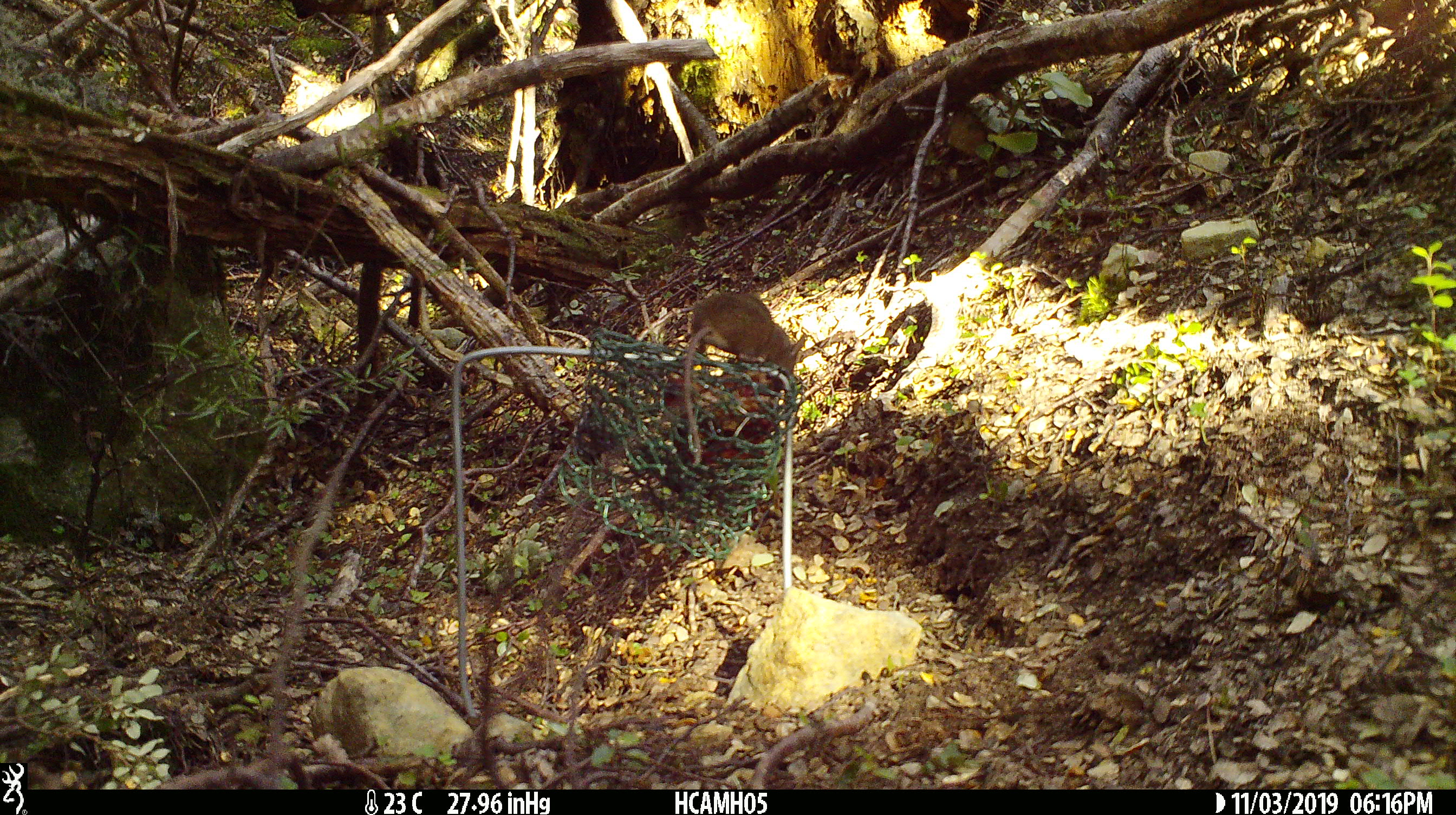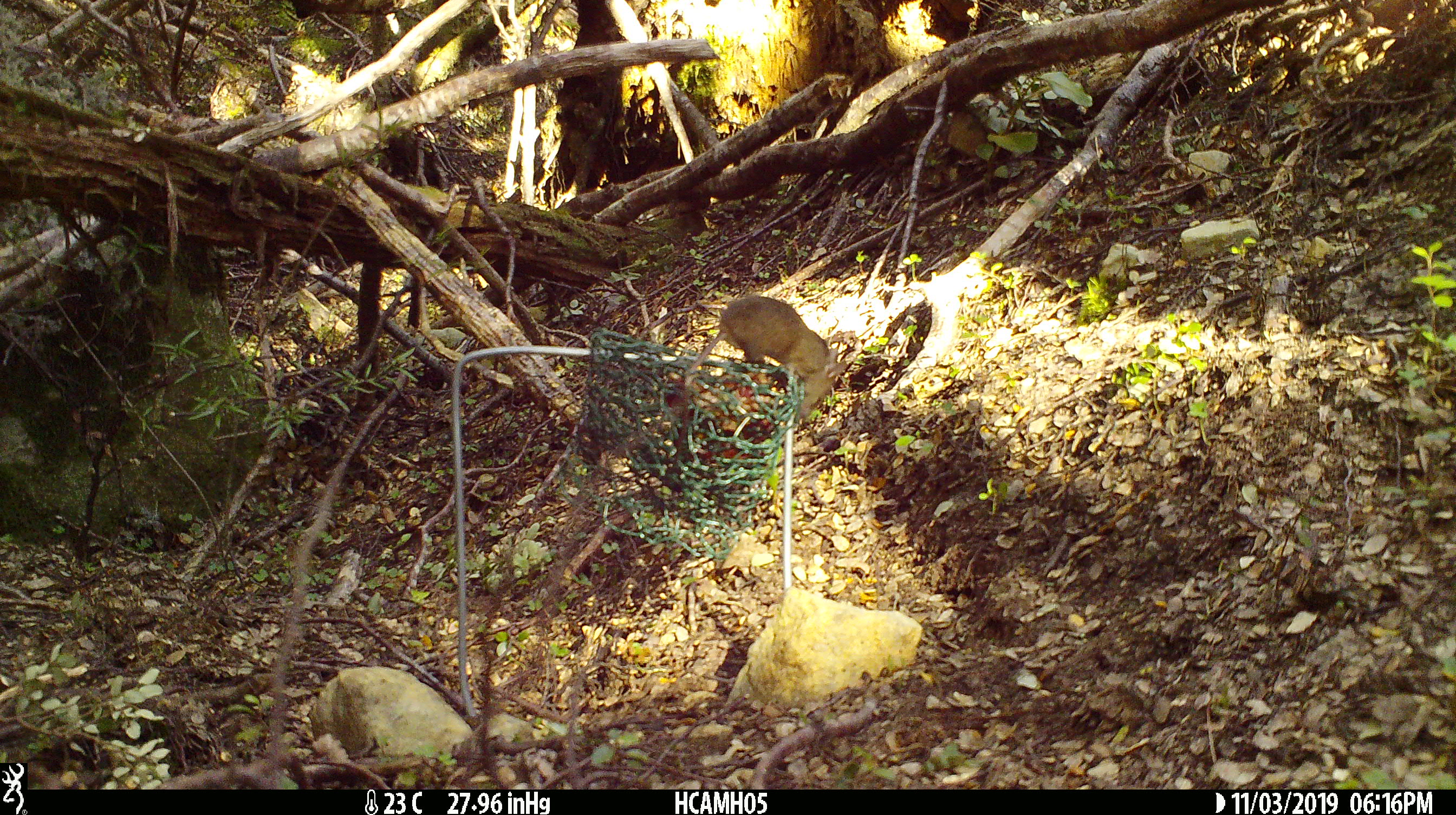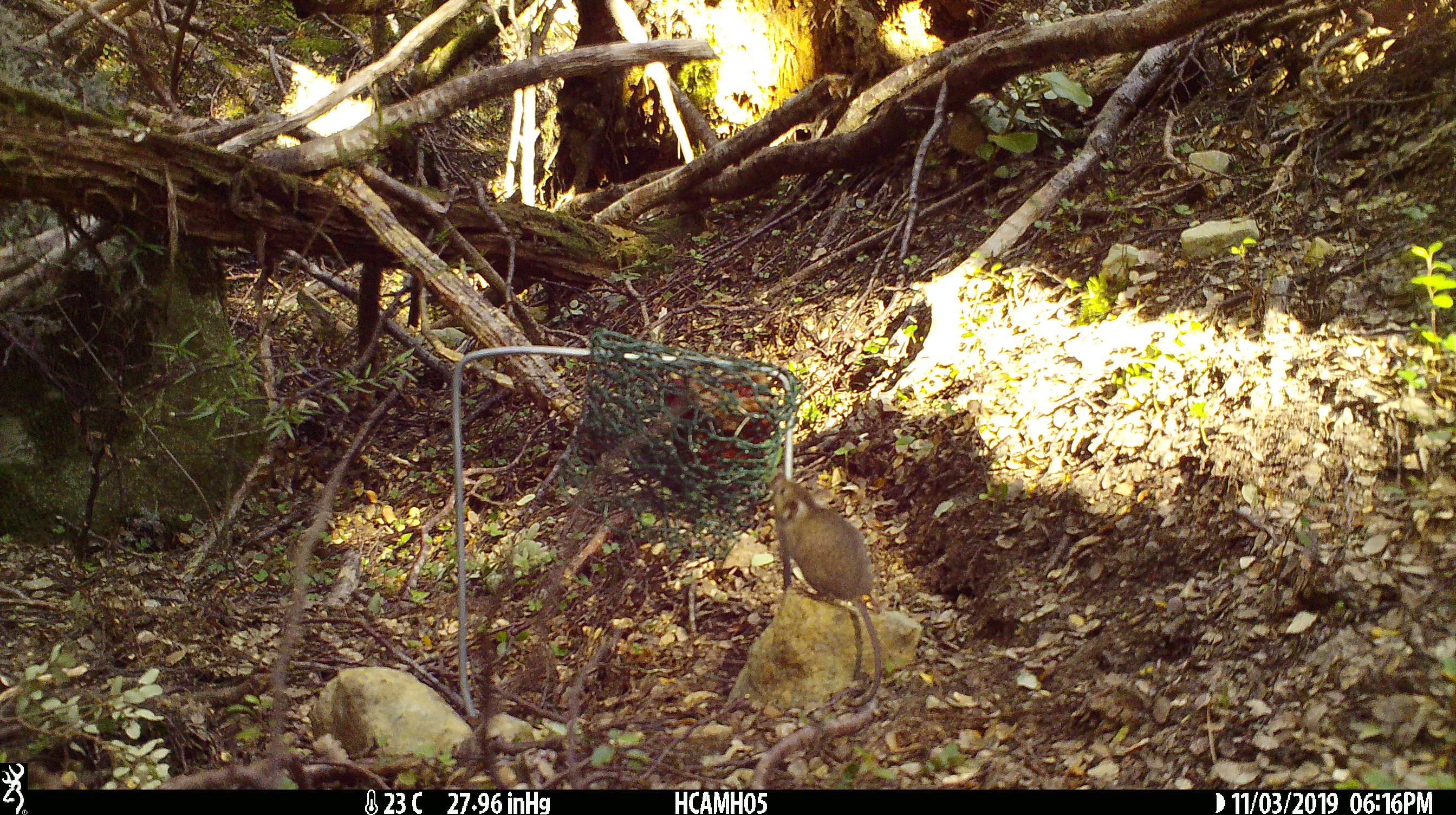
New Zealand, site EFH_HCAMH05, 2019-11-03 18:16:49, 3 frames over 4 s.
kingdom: Animalia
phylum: Chordata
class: Mammalia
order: Rodentia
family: Muridae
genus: Mus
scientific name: Mus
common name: mouse